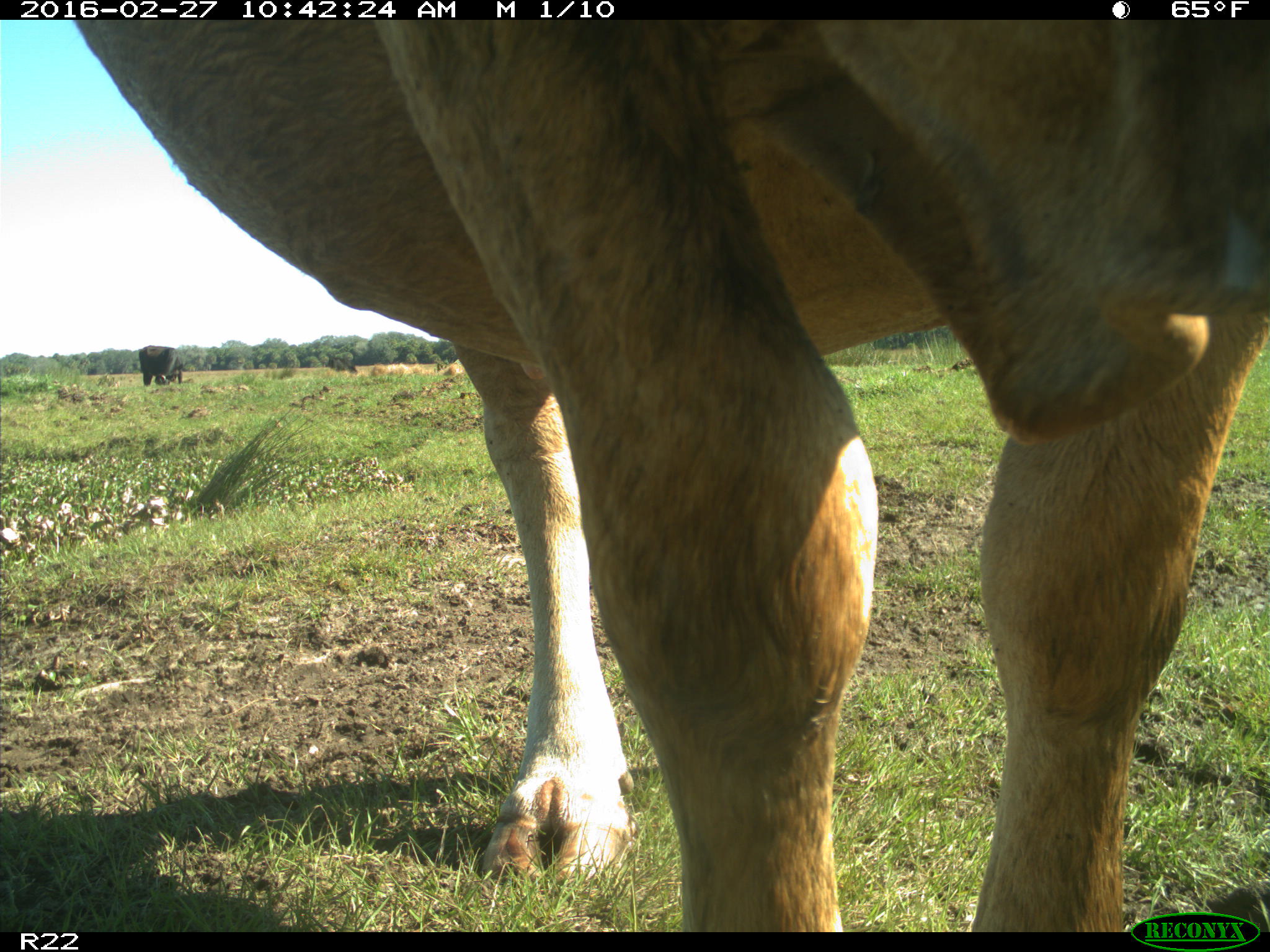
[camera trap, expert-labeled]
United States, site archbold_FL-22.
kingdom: Animalia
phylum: Chordata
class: Mammalia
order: Artiodactyla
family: Bovidae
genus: Bos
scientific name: Bos taurus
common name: domestic cow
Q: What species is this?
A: Bos taurus (domestic cow).